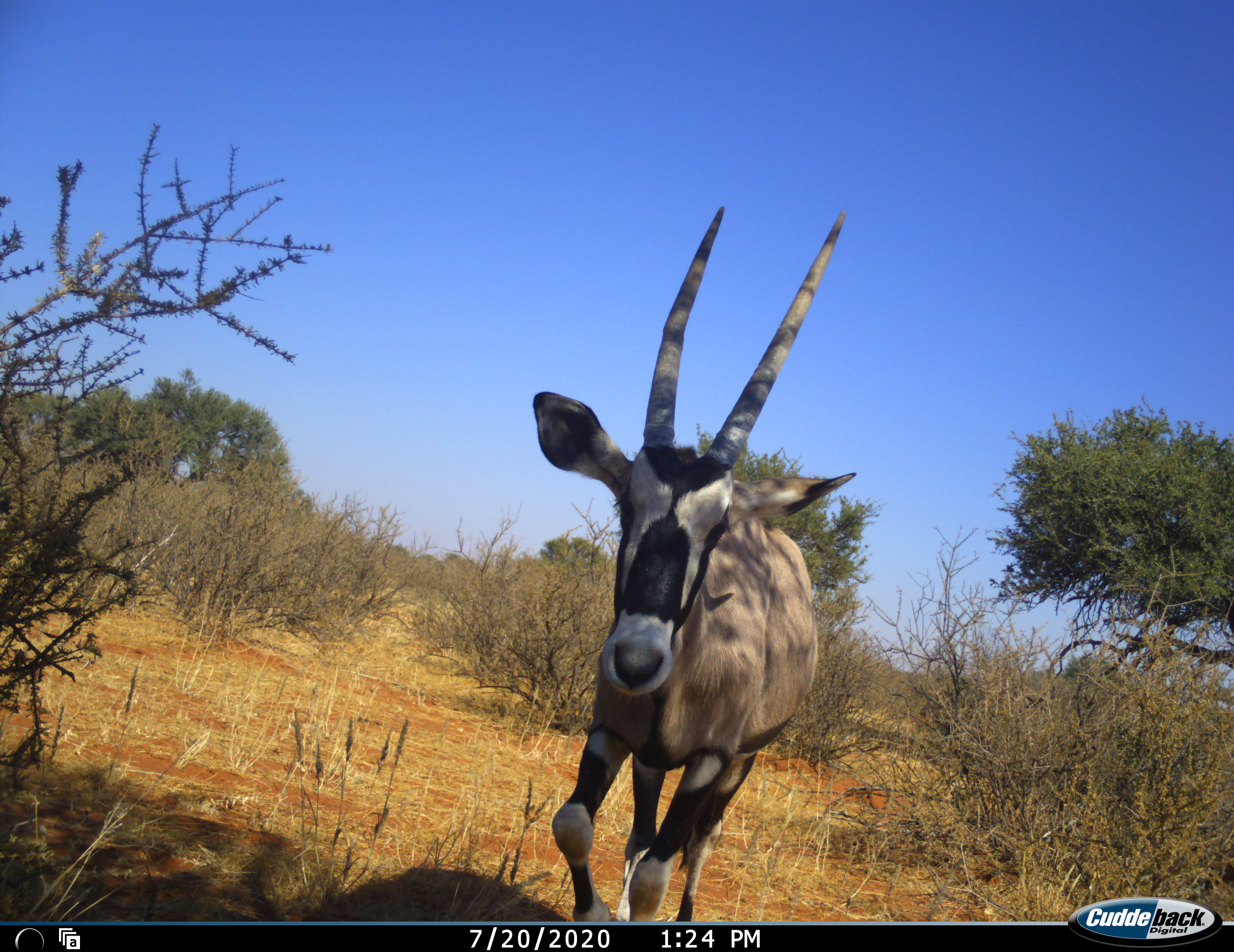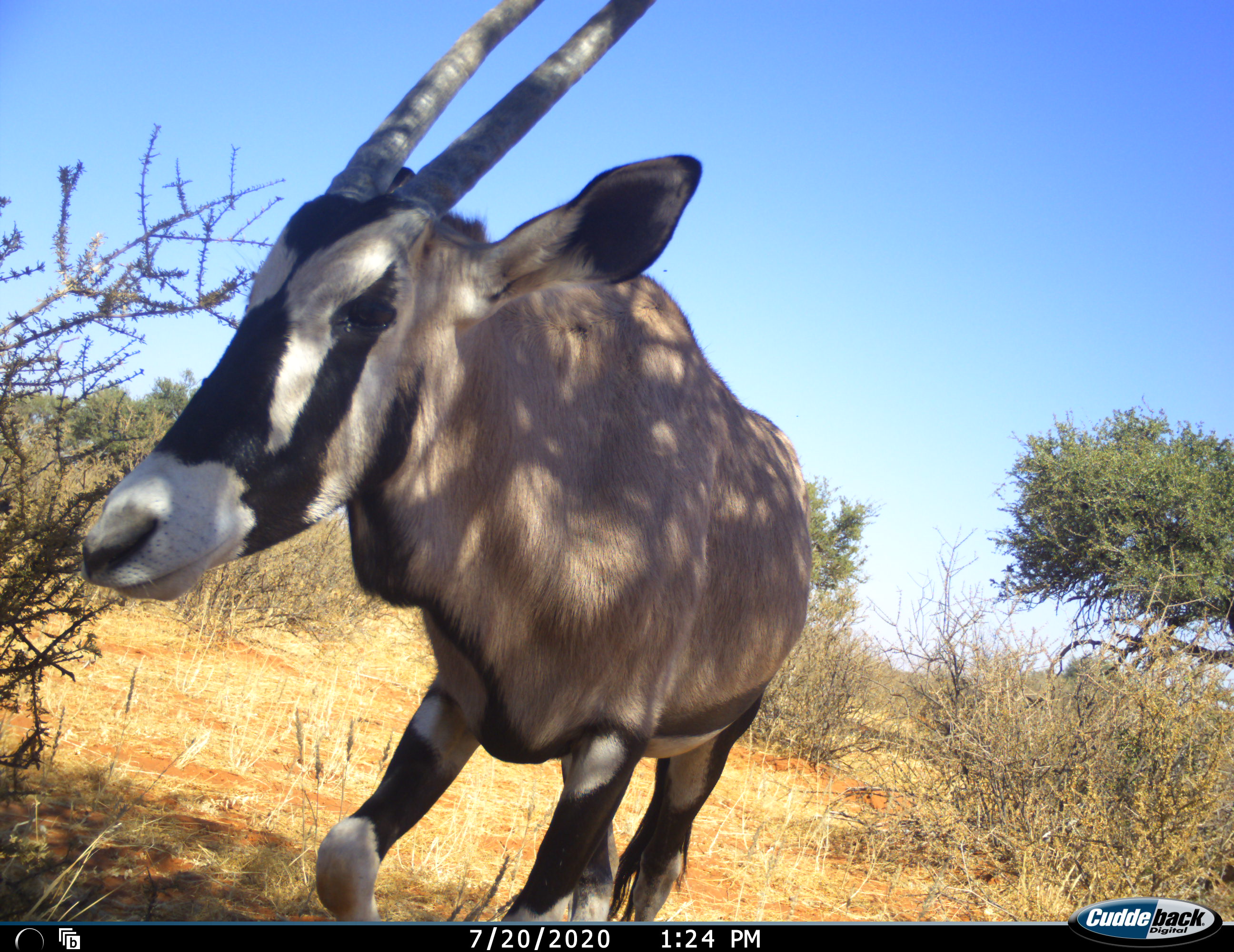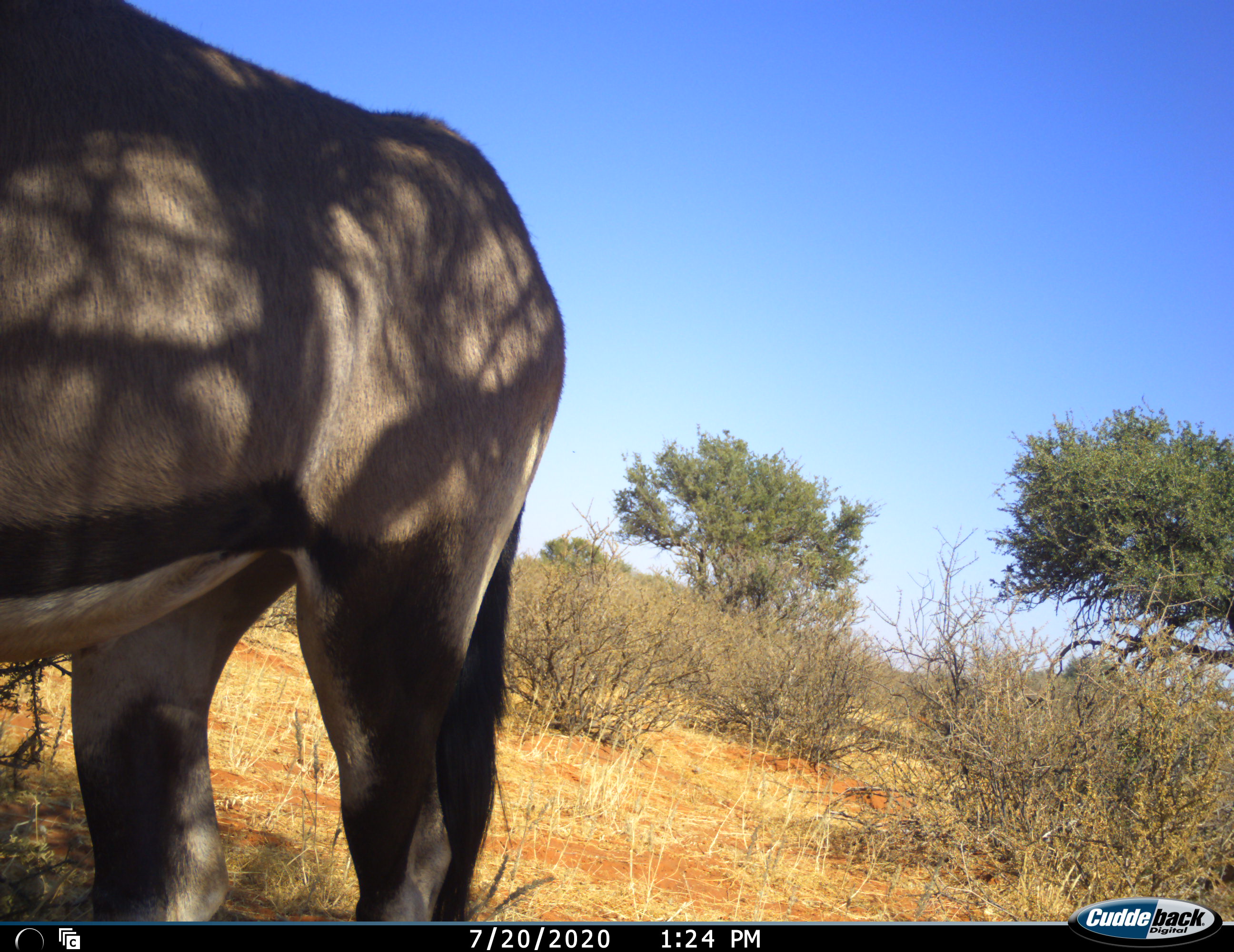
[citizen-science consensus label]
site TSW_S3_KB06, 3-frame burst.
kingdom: Animalia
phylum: Chordata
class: Mammalia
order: Artiodactyla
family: Bovidae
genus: Oryx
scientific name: Oryx gazella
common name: gemsbok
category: oryx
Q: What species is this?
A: Oryx (gemsbok) (Oryx gazella).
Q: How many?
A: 1.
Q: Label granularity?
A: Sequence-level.